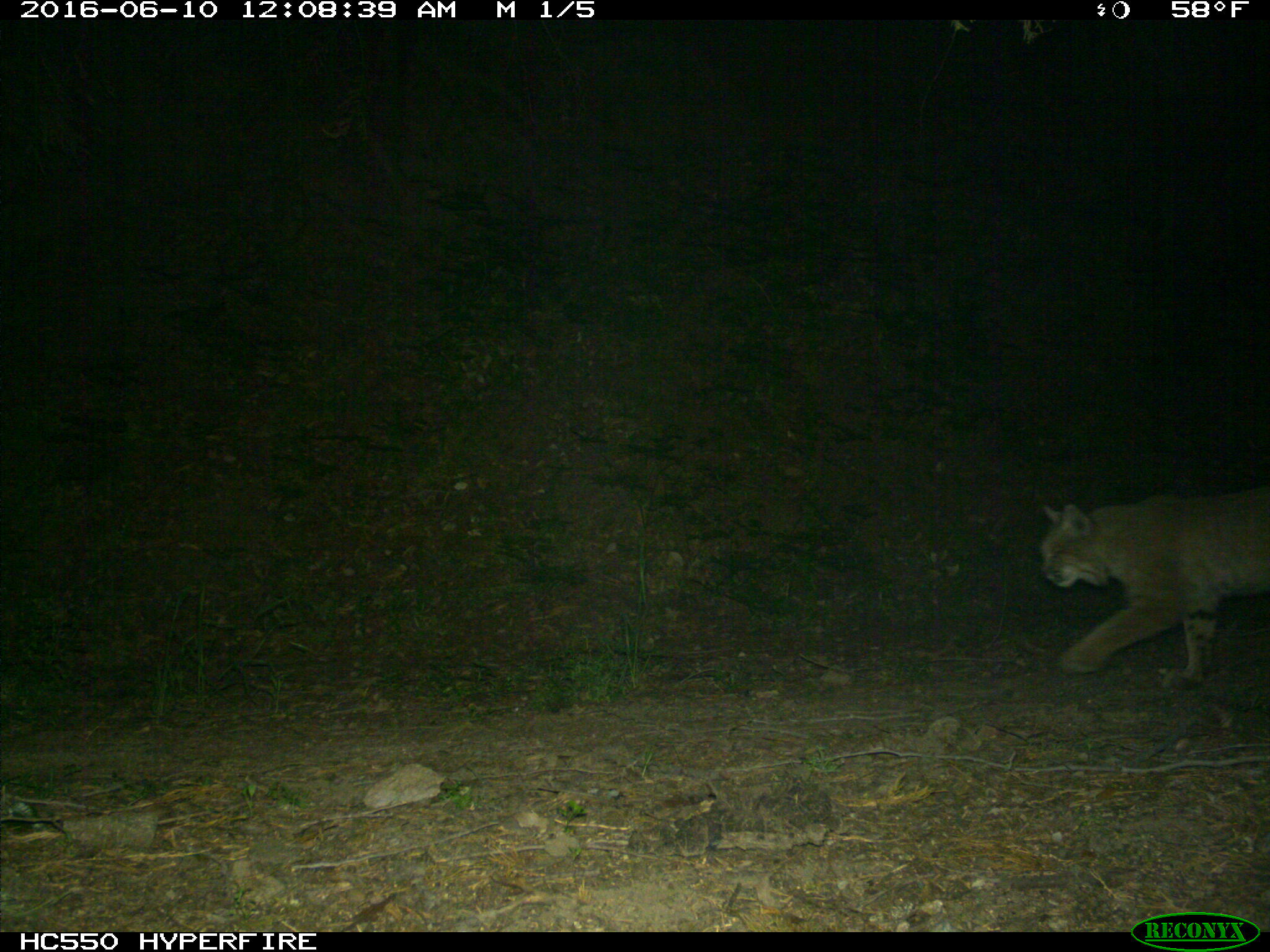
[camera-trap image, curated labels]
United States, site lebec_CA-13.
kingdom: Animalia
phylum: Chordata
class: Mammalia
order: Carnivora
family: Felidae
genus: Lynx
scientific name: Lynx rufus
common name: bobcat